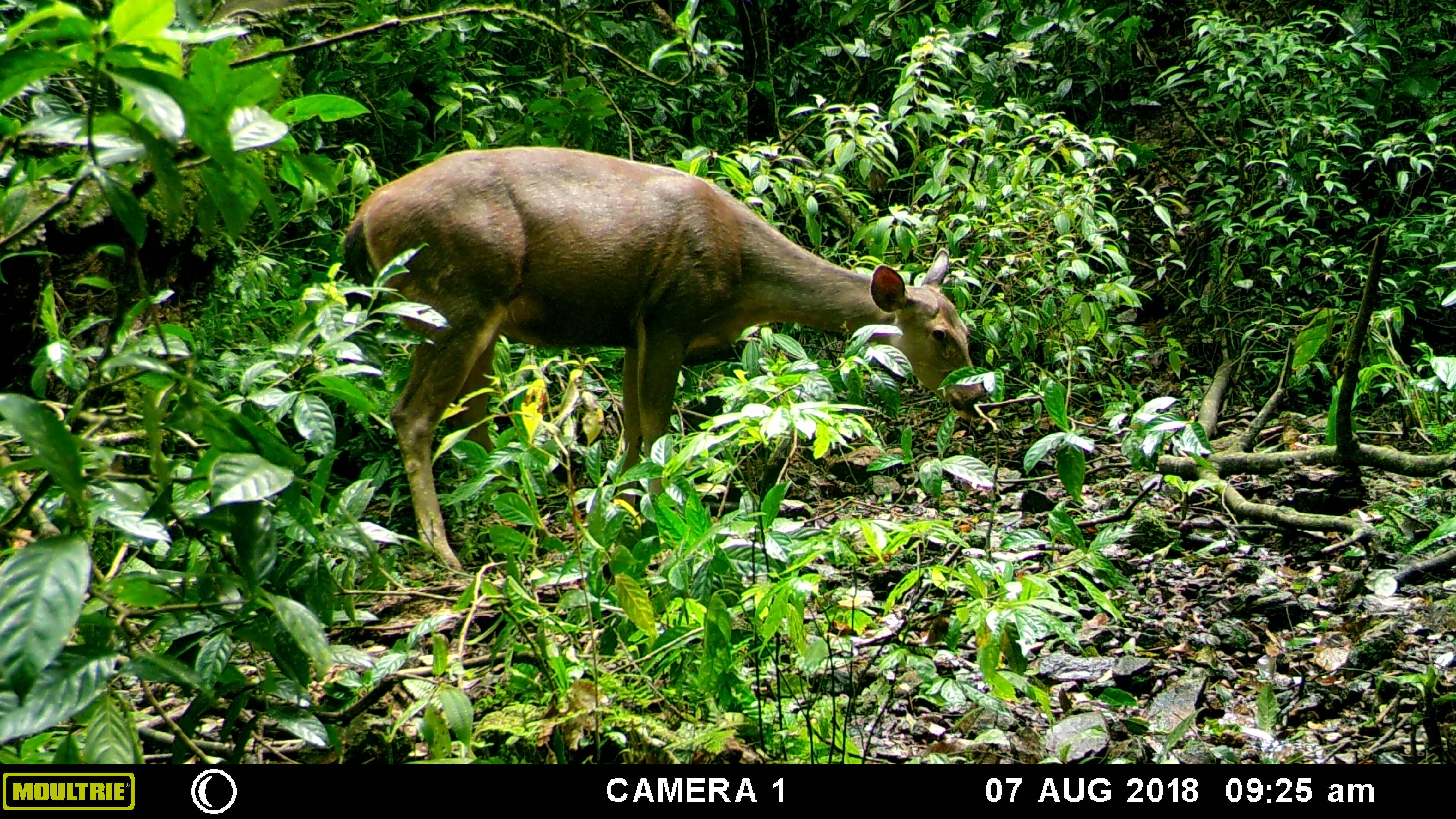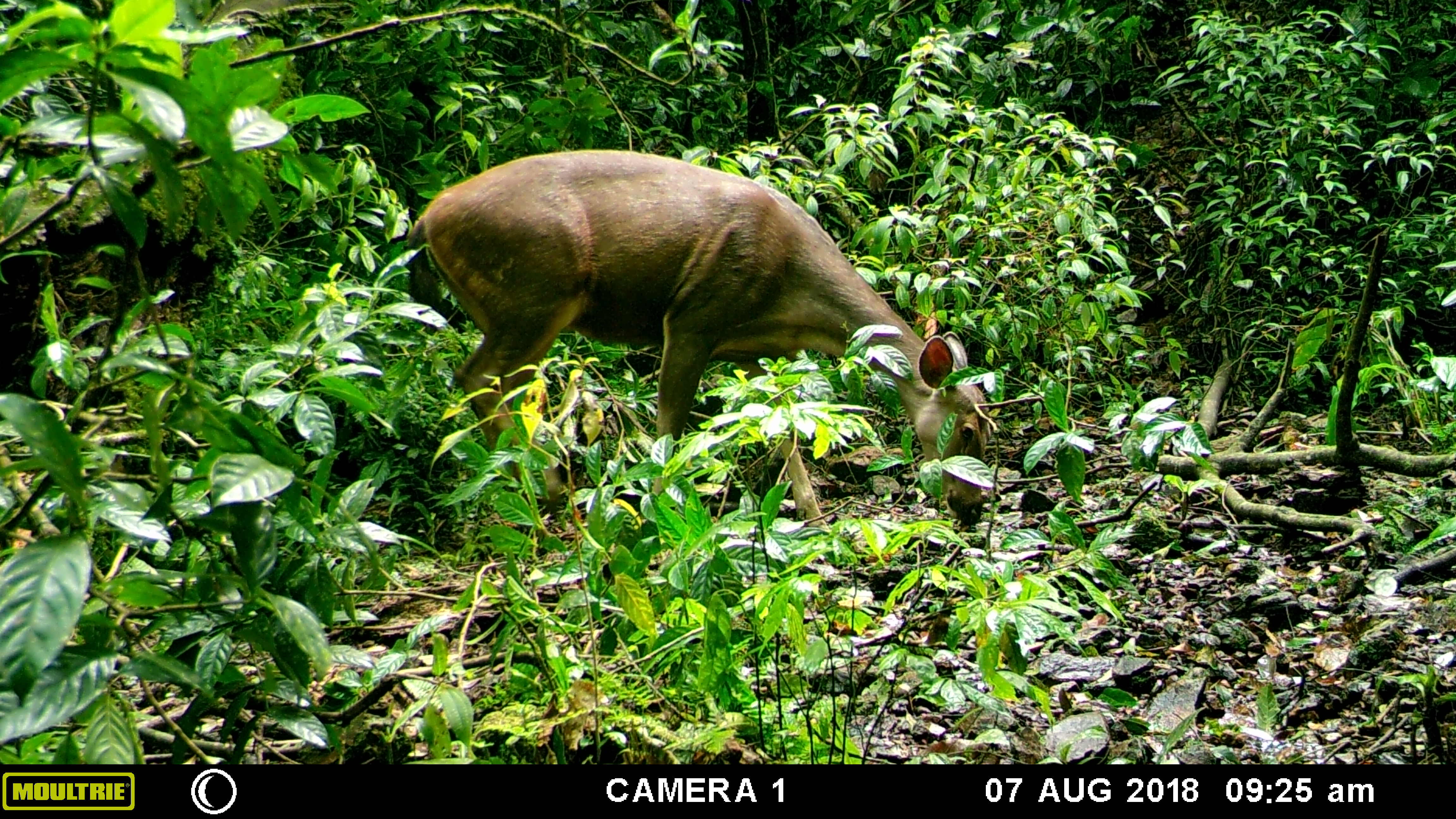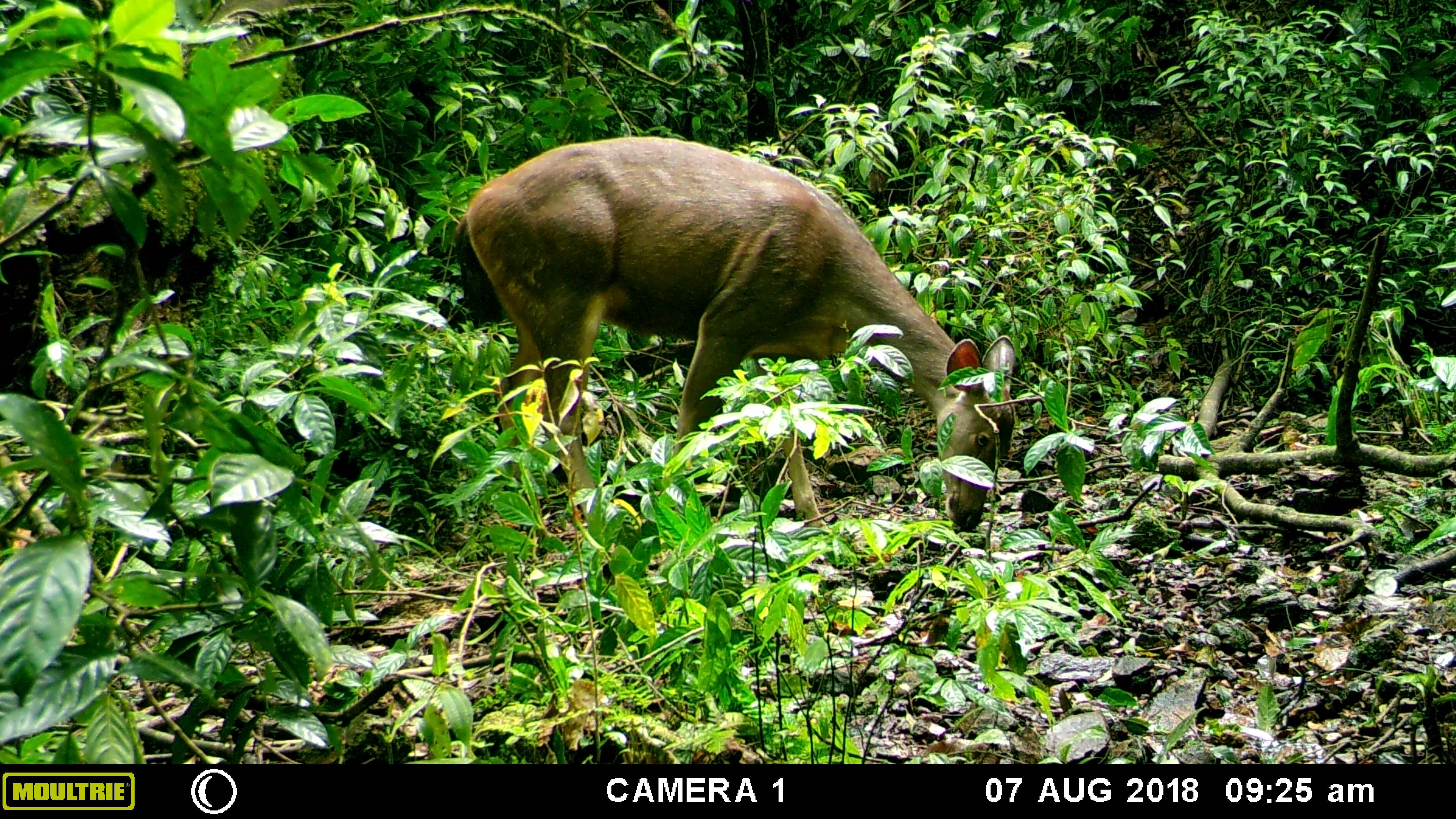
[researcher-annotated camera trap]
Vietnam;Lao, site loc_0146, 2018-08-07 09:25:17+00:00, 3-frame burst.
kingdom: Animalia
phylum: Chordata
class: Mammalia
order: Artiodactyla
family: Cervidae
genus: Rusa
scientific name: Rusa unicolor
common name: sambar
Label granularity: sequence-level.